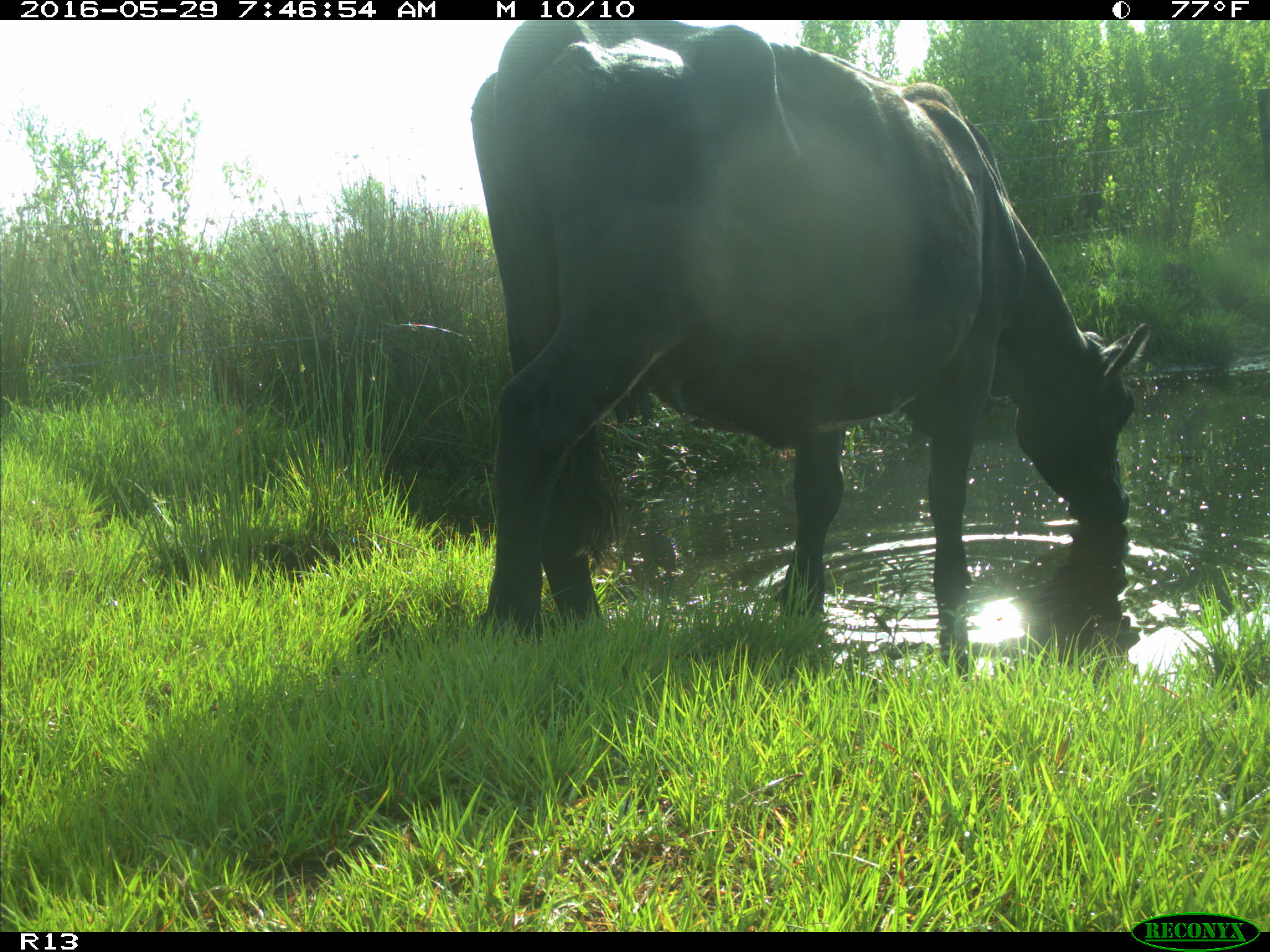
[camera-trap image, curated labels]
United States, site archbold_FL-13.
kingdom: Animalia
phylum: Chordata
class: Mammalia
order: Artiodactyla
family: Bovidae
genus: Bos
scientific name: Bos taurus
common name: domestic cow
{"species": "Bos taurus (domestic cow)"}